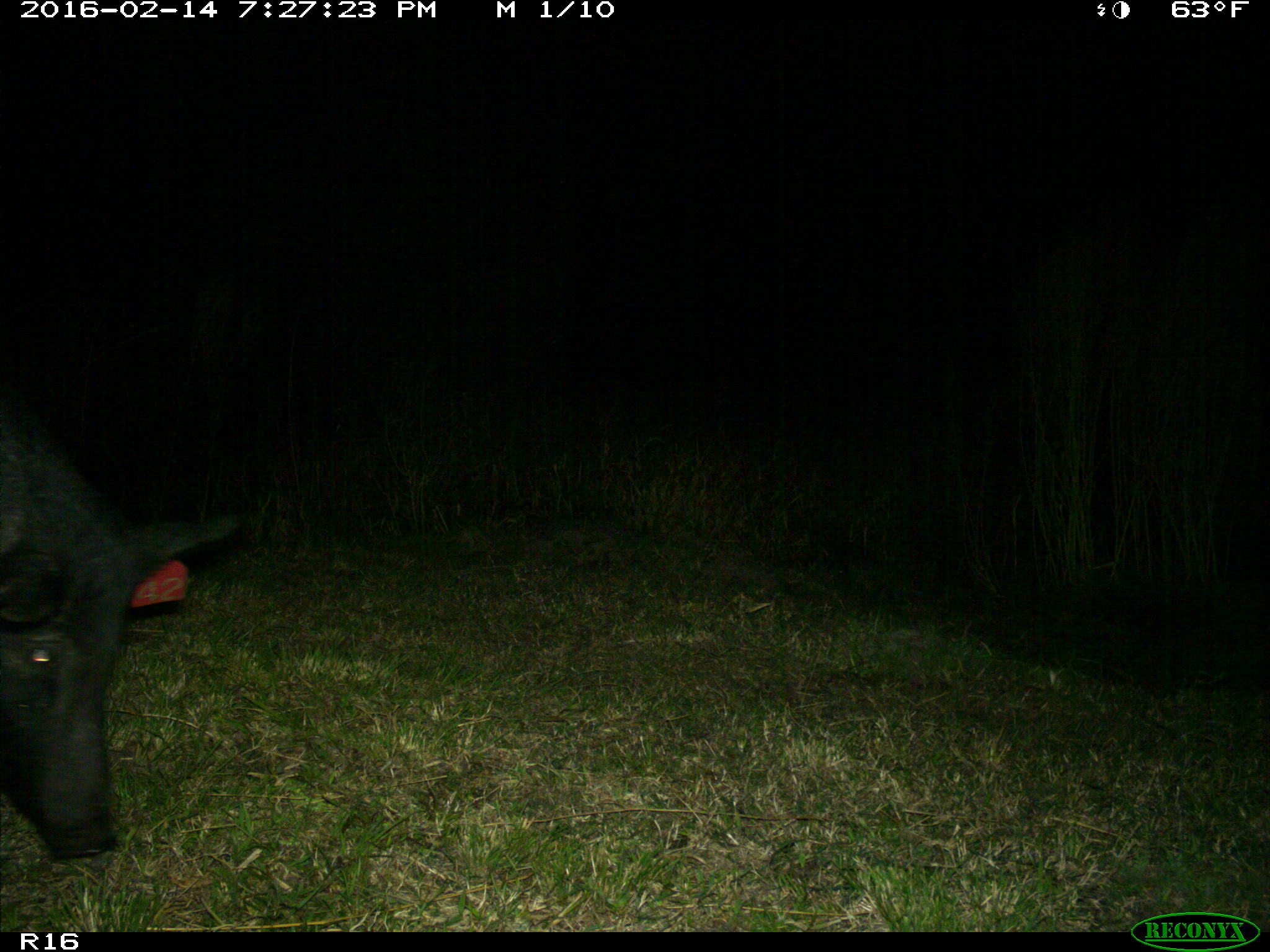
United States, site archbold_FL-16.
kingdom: Animalia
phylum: Chordata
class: Mammalia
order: Artiodactyla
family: Suidae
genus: Sus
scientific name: Sus scrofa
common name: wild boar